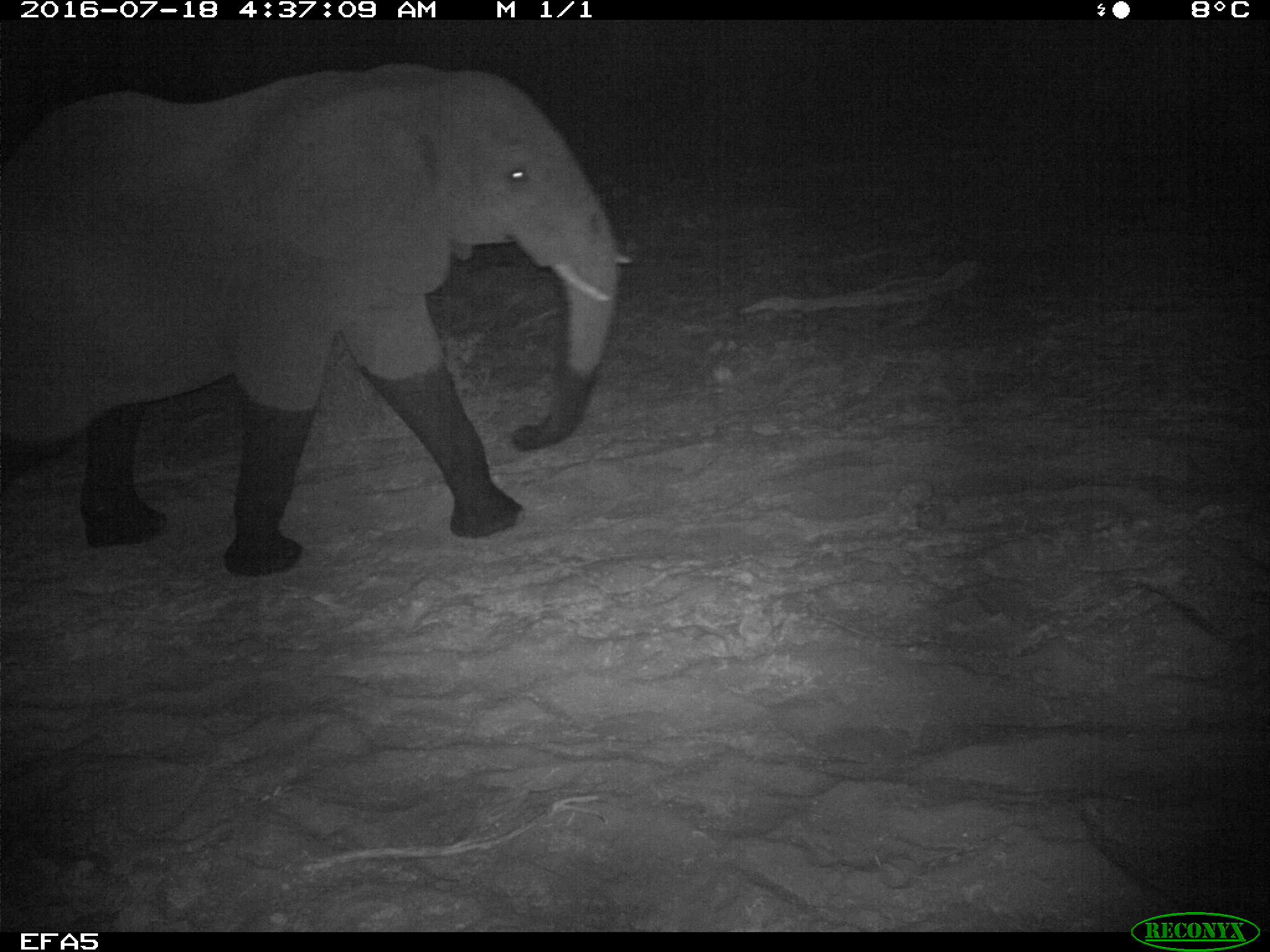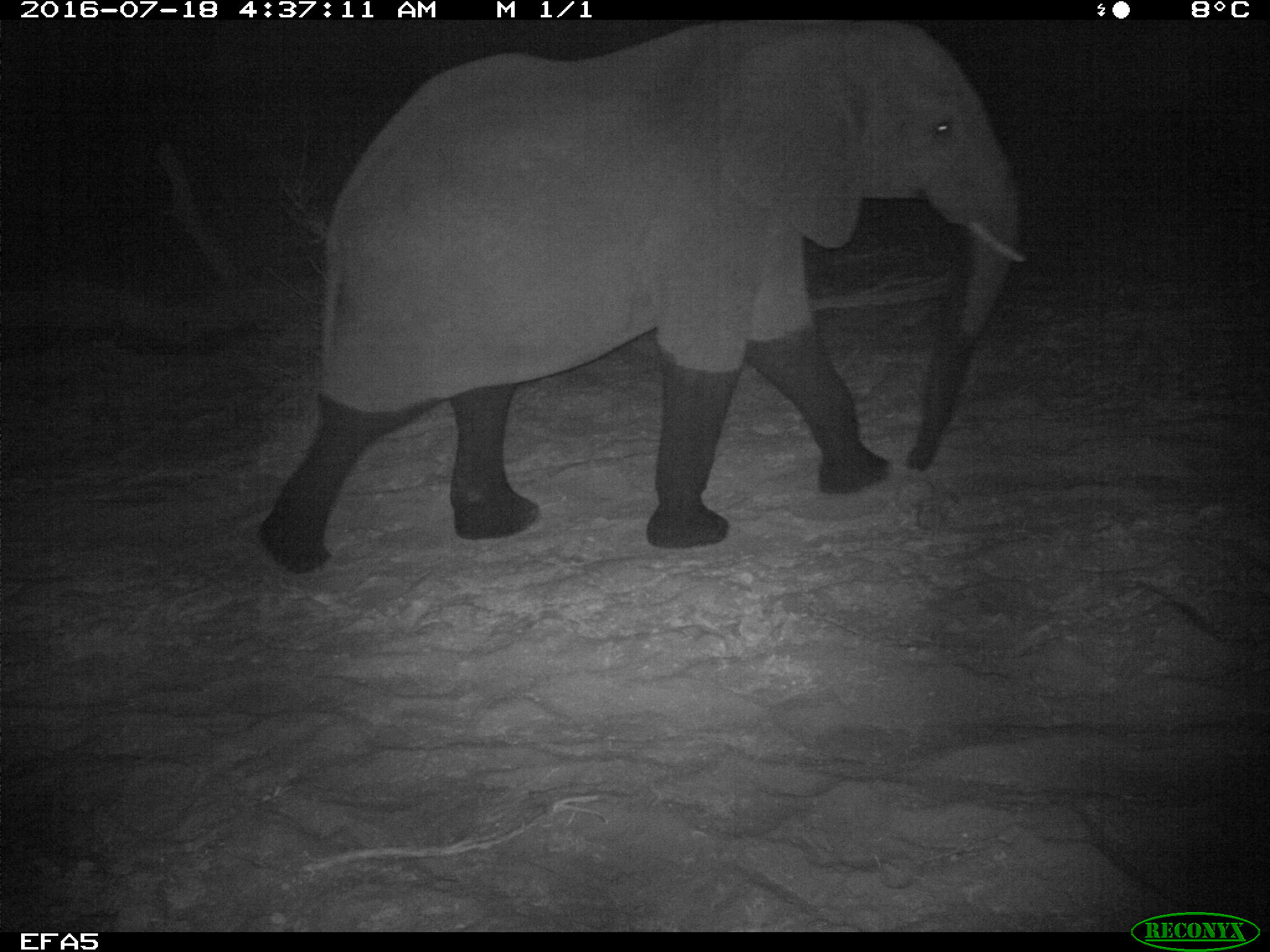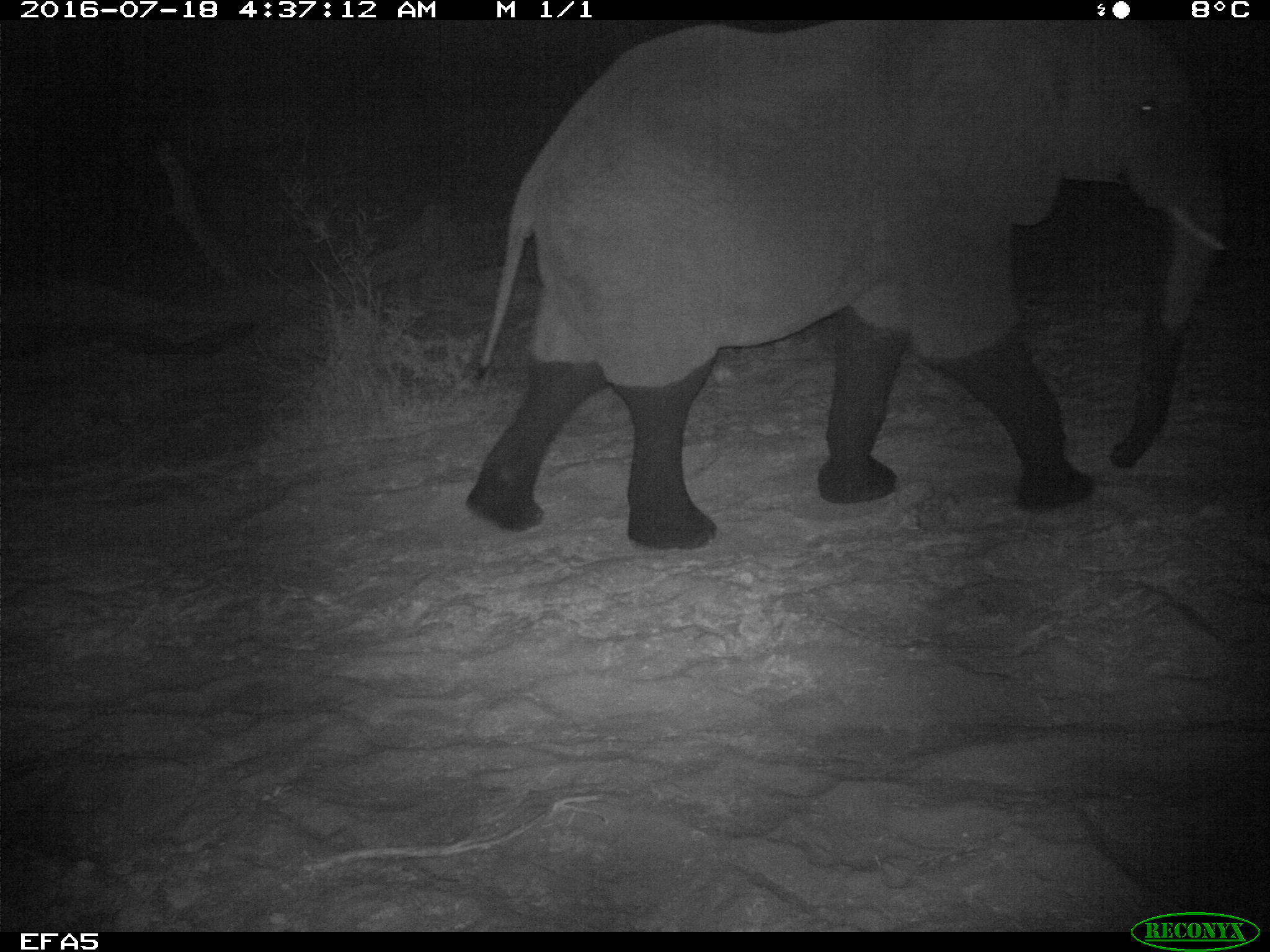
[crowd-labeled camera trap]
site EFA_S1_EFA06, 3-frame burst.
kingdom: Animalia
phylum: Chordata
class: Mammalia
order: Proboscidea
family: Elephantidae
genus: Loxodonta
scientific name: Loxodonta africana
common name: african bush elephant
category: elephant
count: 1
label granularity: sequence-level